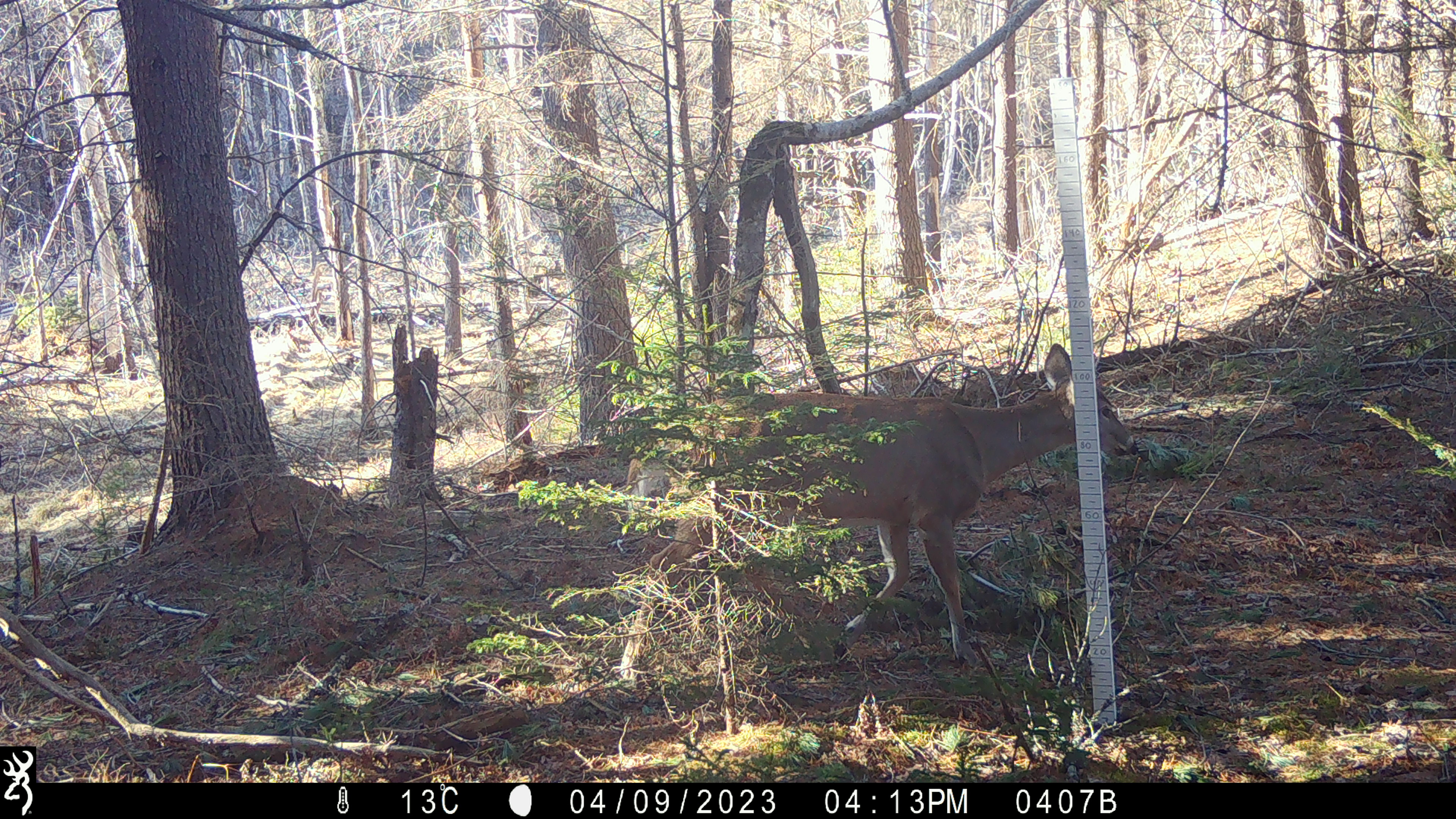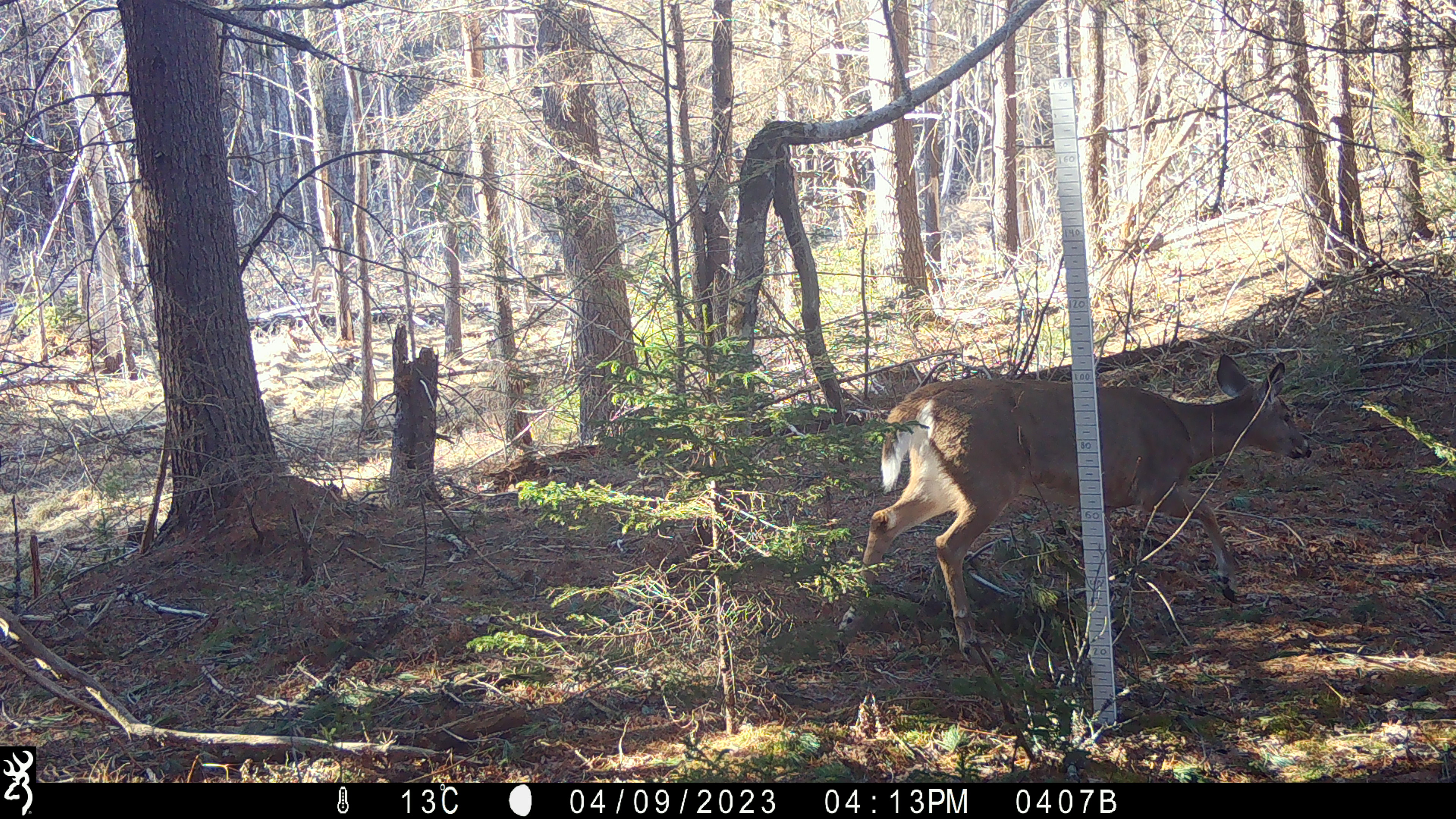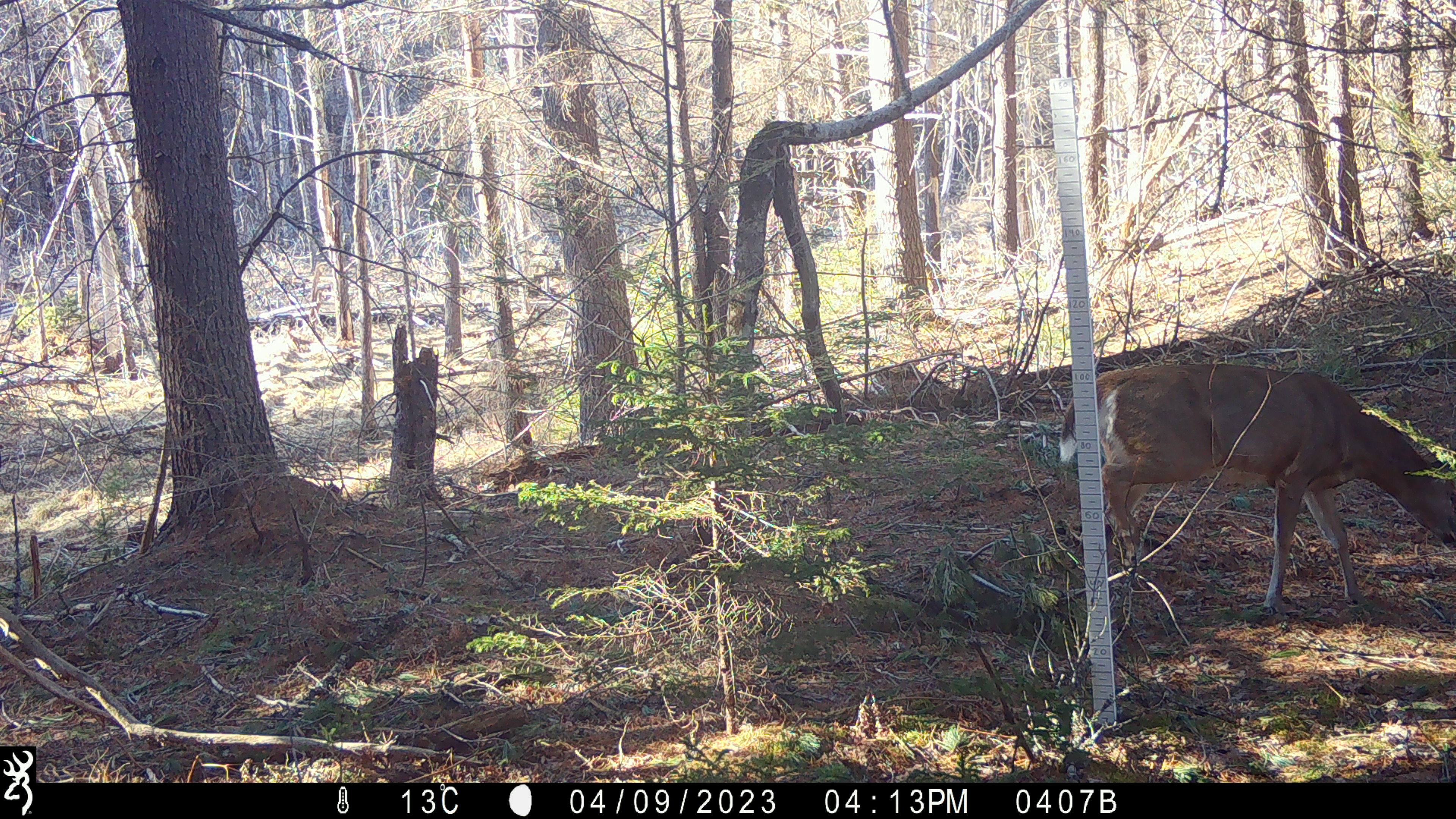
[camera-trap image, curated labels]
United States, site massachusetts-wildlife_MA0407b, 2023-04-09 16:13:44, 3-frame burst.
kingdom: Animalia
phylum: Chordata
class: Mammalia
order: Artiodactyla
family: Cervidae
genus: Odocoileus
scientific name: Odocoileus virginianus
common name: white-tailed deer